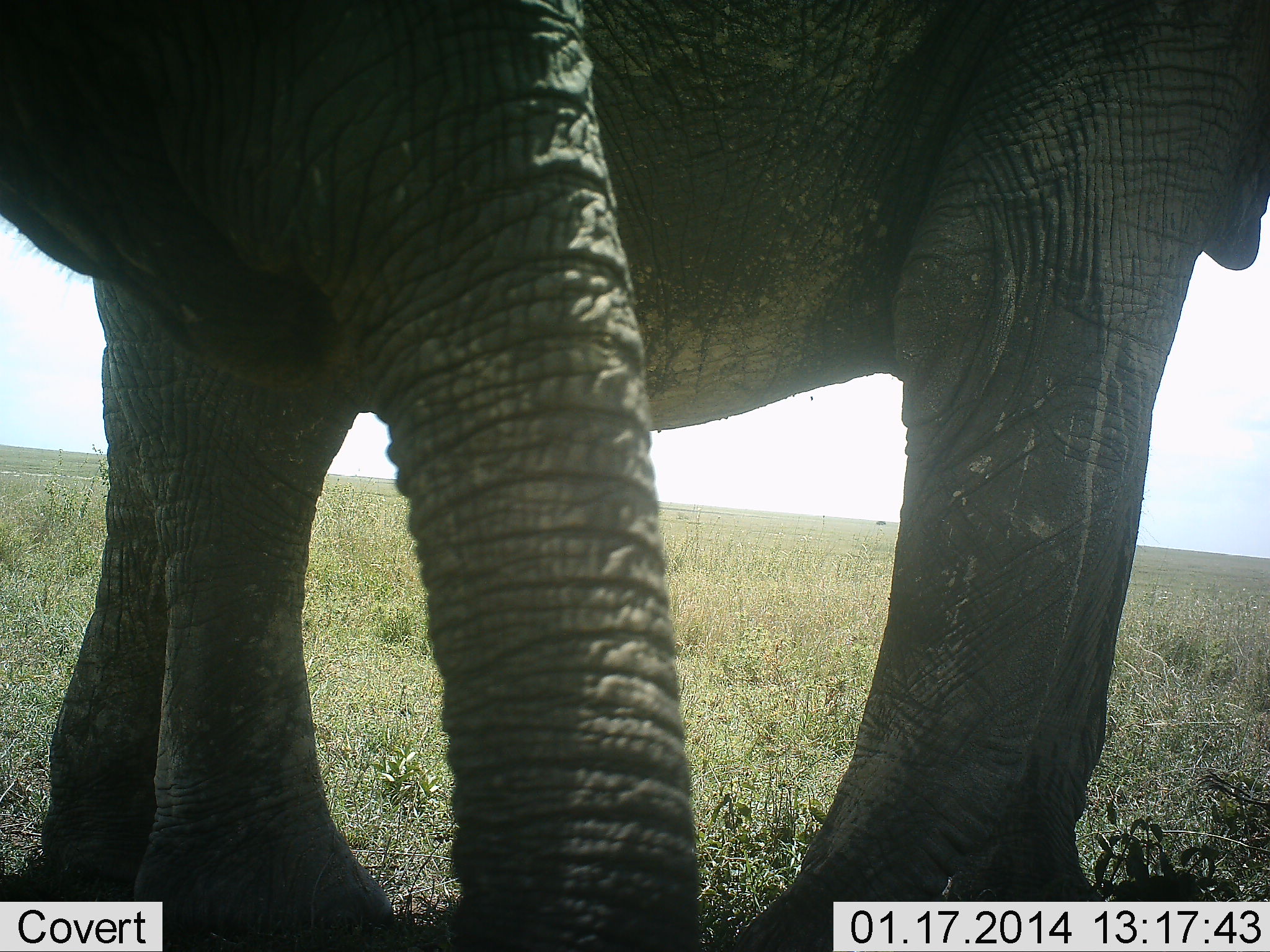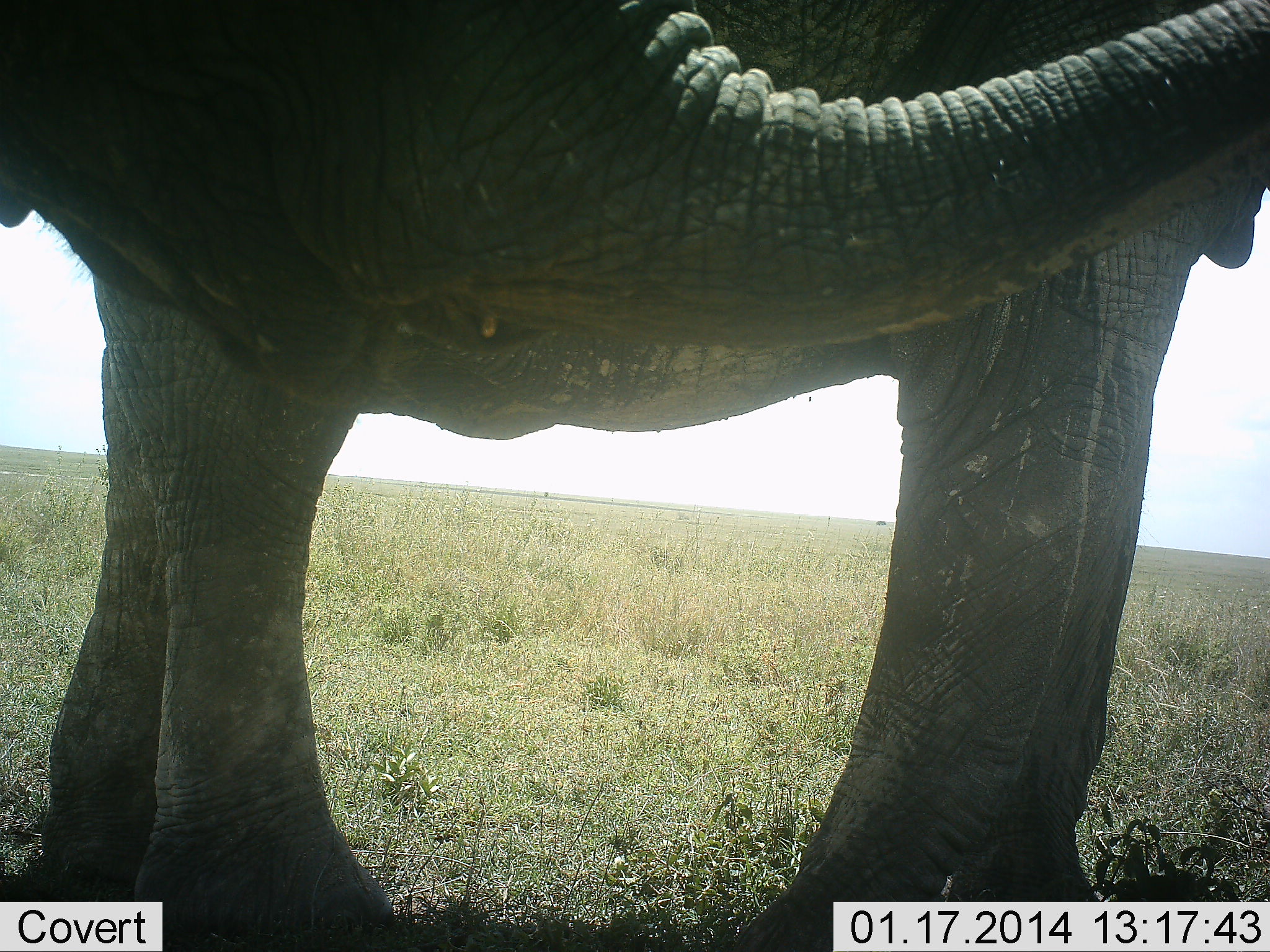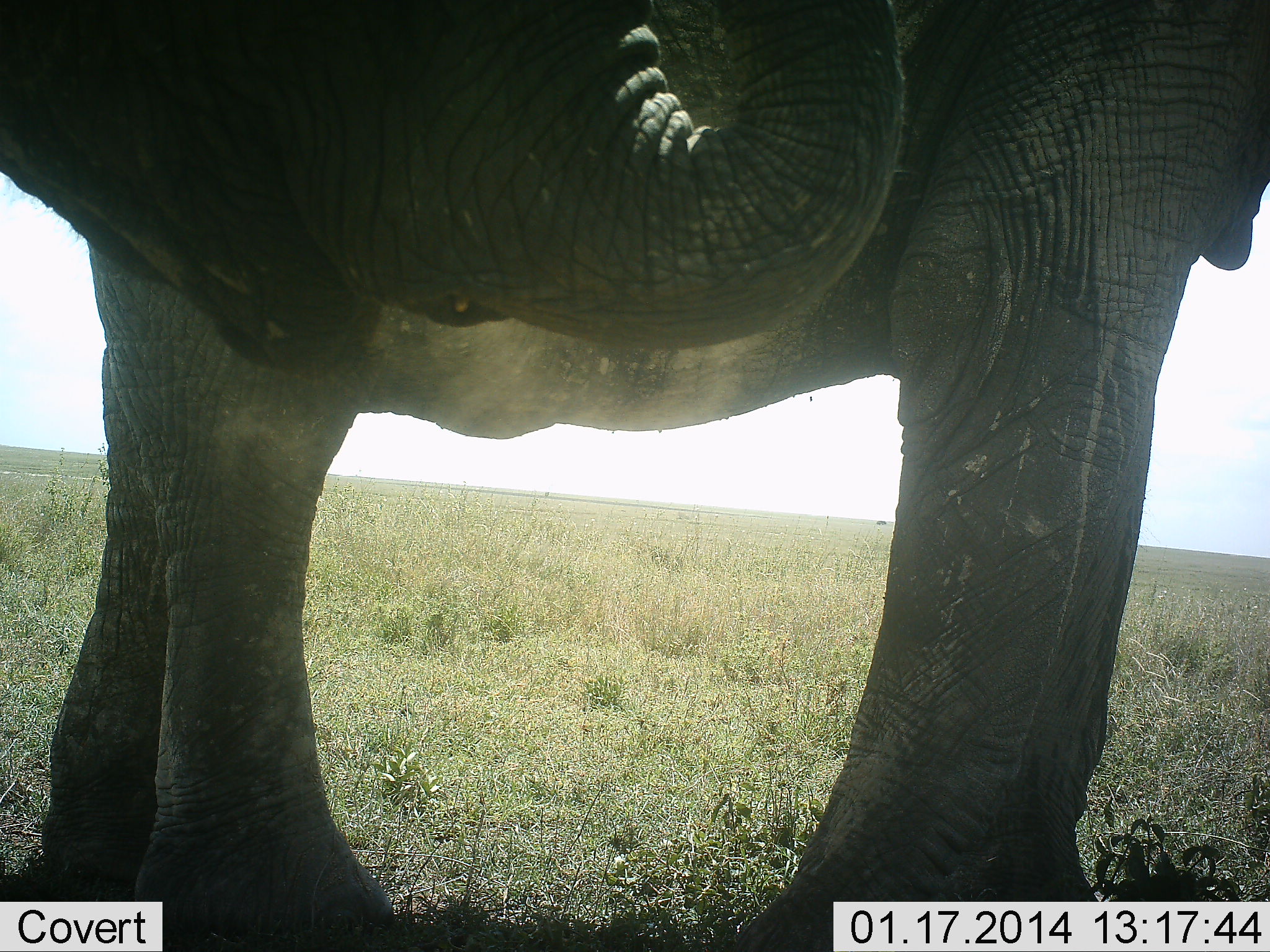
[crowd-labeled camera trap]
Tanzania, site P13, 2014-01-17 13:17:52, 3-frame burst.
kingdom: Animalia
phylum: Chordata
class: Mammalia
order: Proboscidea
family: Elephantidae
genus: Loxodonta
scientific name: Loxodonta africana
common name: african bush elephant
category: elephant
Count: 2.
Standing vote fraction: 80%.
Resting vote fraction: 0%.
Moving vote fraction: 0%.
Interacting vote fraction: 0%.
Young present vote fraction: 10%.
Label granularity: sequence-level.